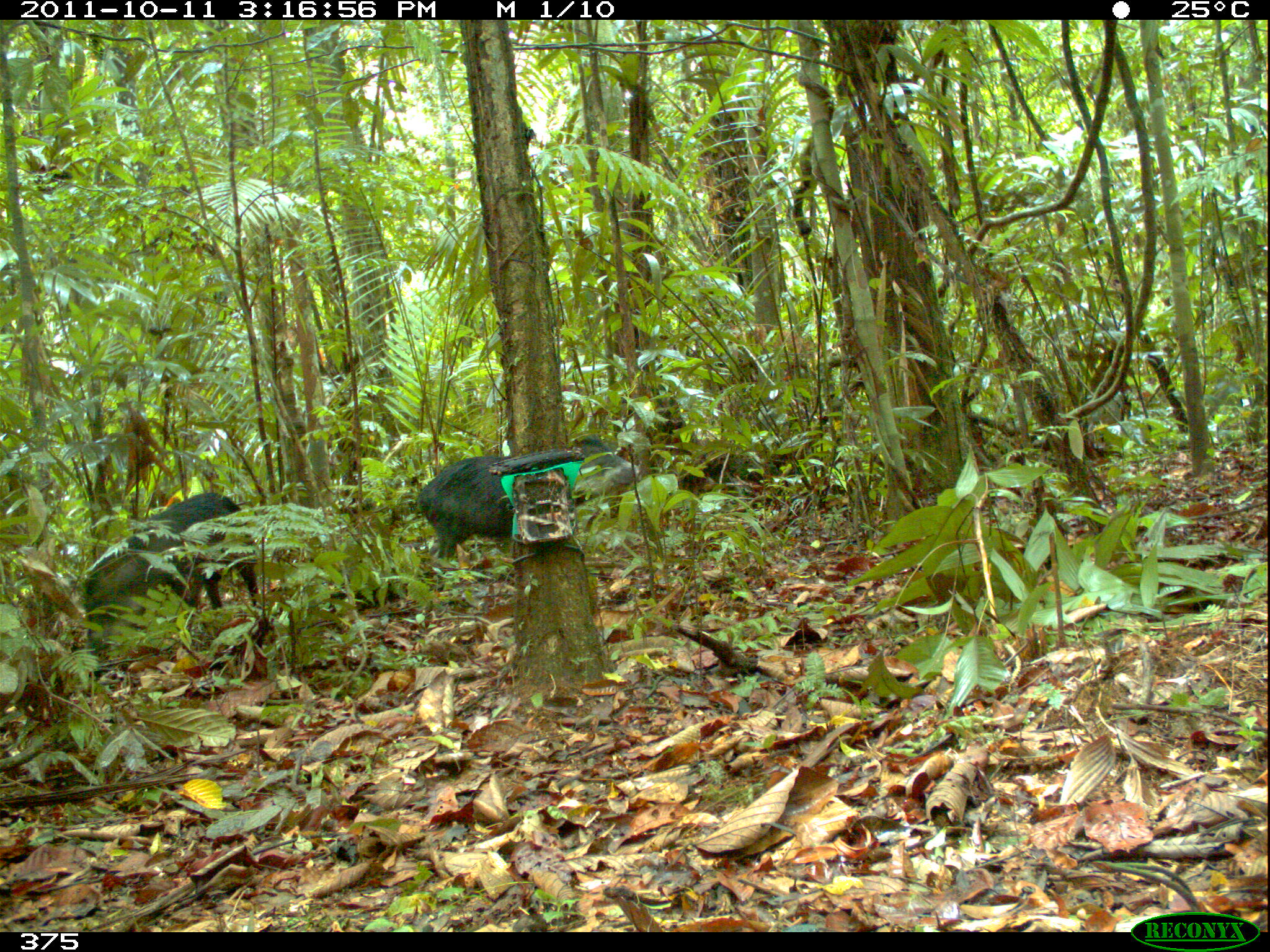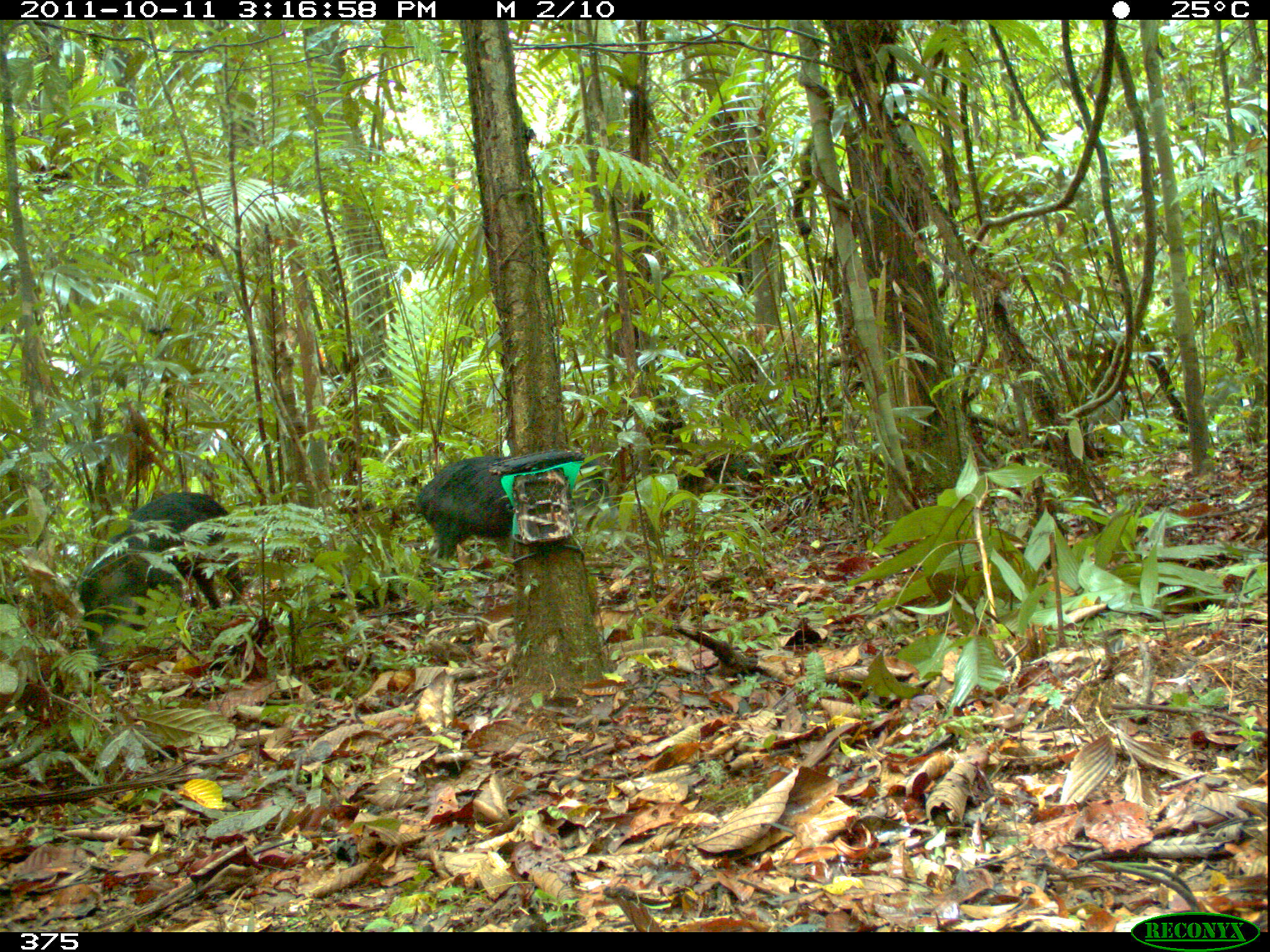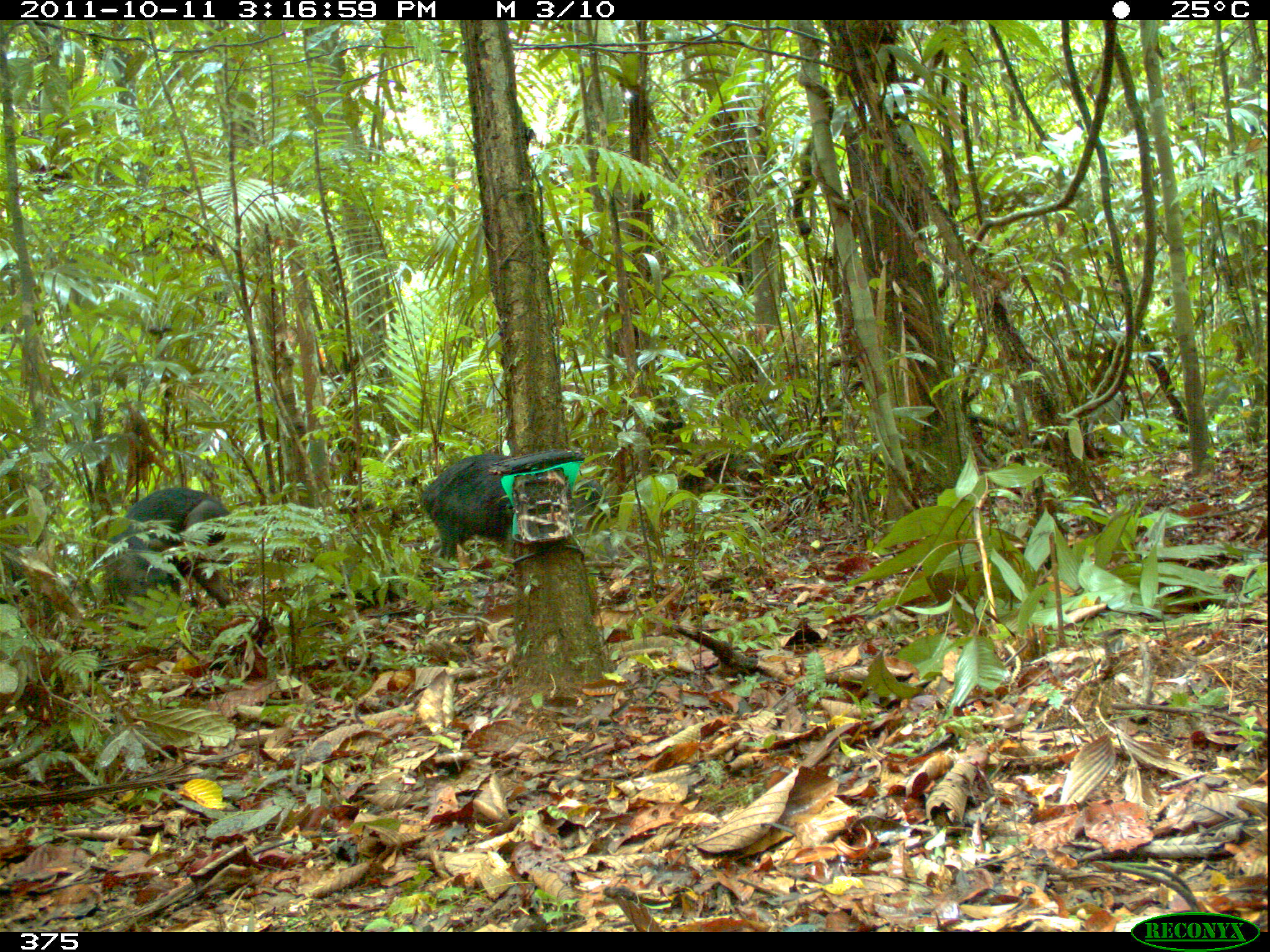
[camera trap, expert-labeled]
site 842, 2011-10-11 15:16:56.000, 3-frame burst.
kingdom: Animalia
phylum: Chordata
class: Mammalia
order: Artiodactyla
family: Tayassuidae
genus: Tayassu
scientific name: Tayassu pecari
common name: white-lipped peccary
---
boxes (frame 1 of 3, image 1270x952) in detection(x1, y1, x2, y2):
tayassu pecari: detection(74, 487, 262, 668); detection(412, 435, 641, 568)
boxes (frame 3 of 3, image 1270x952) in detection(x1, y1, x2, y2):
tayassu pecari: detection(416, 452, 622, 565); detection(100, 485, 233, 611)